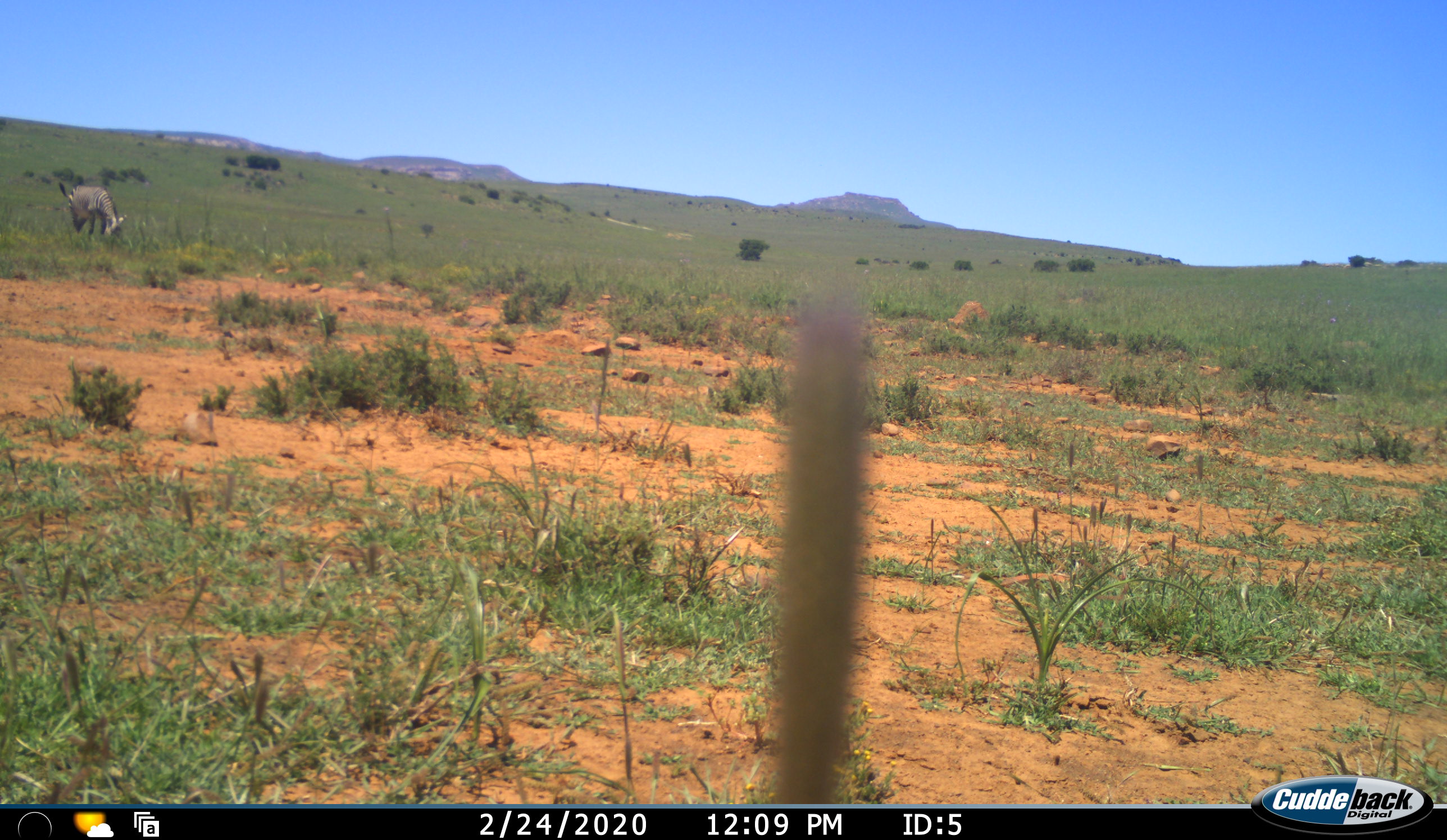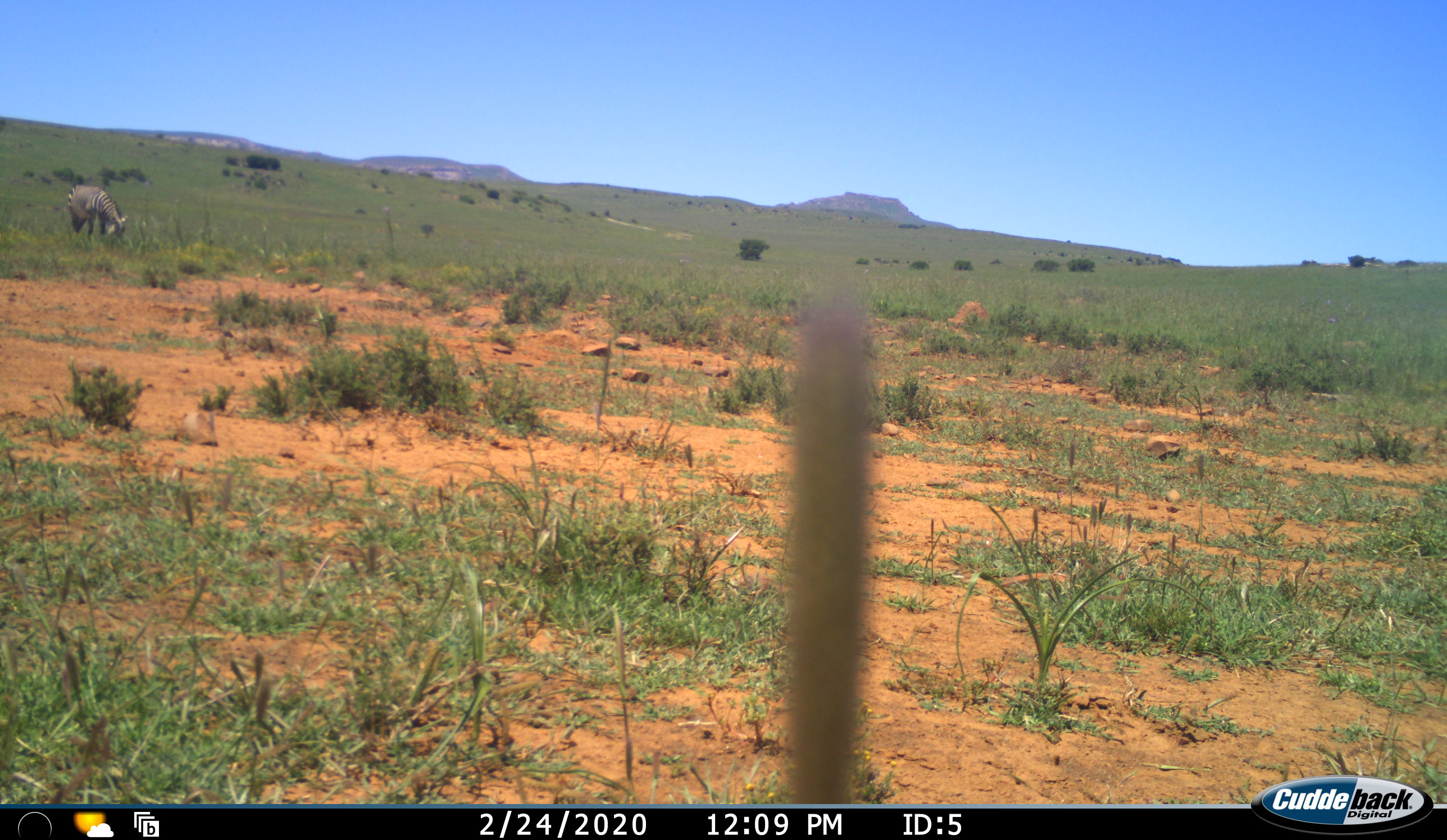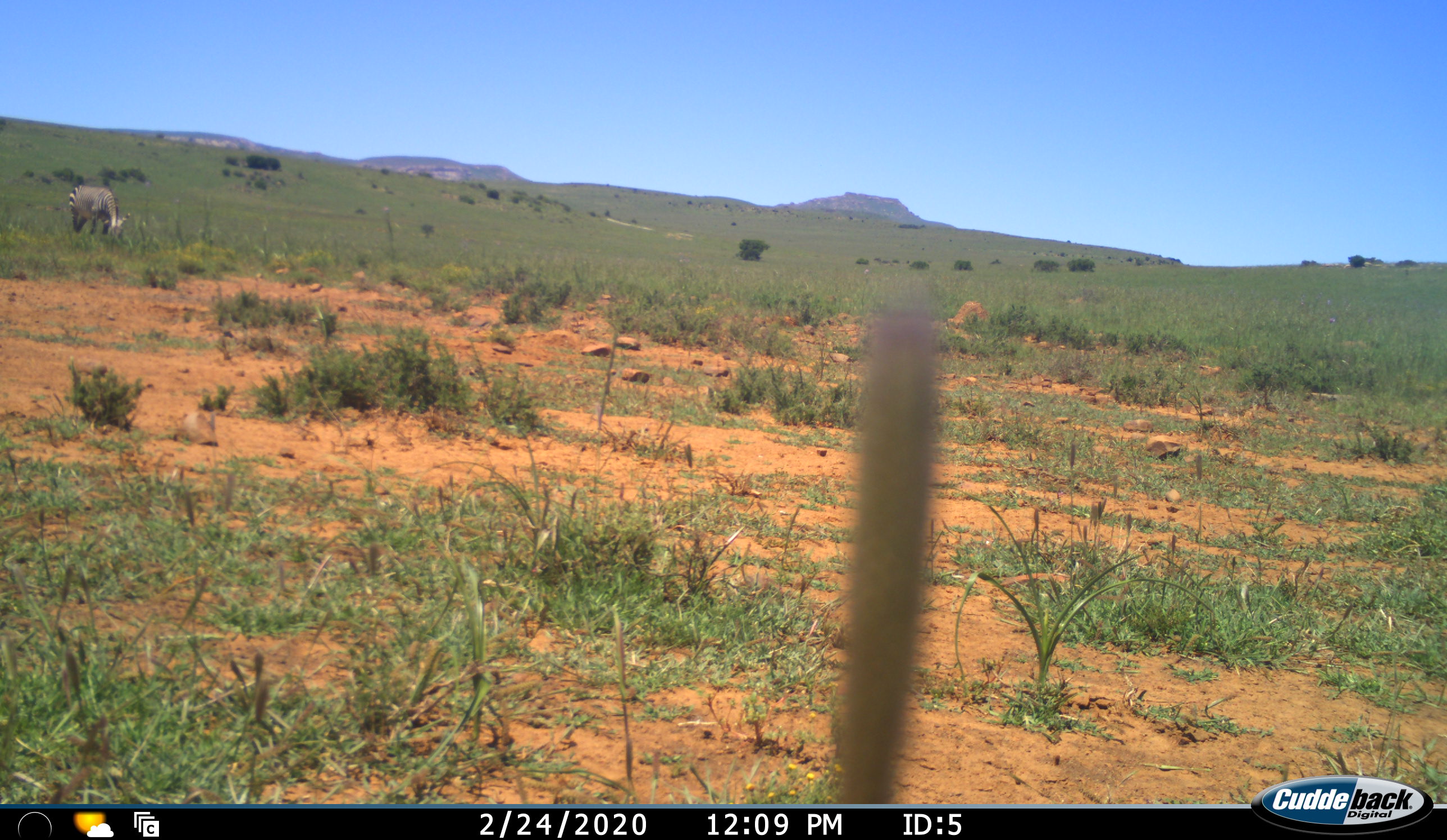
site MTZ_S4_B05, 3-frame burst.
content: unidentified animal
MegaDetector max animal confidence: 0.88